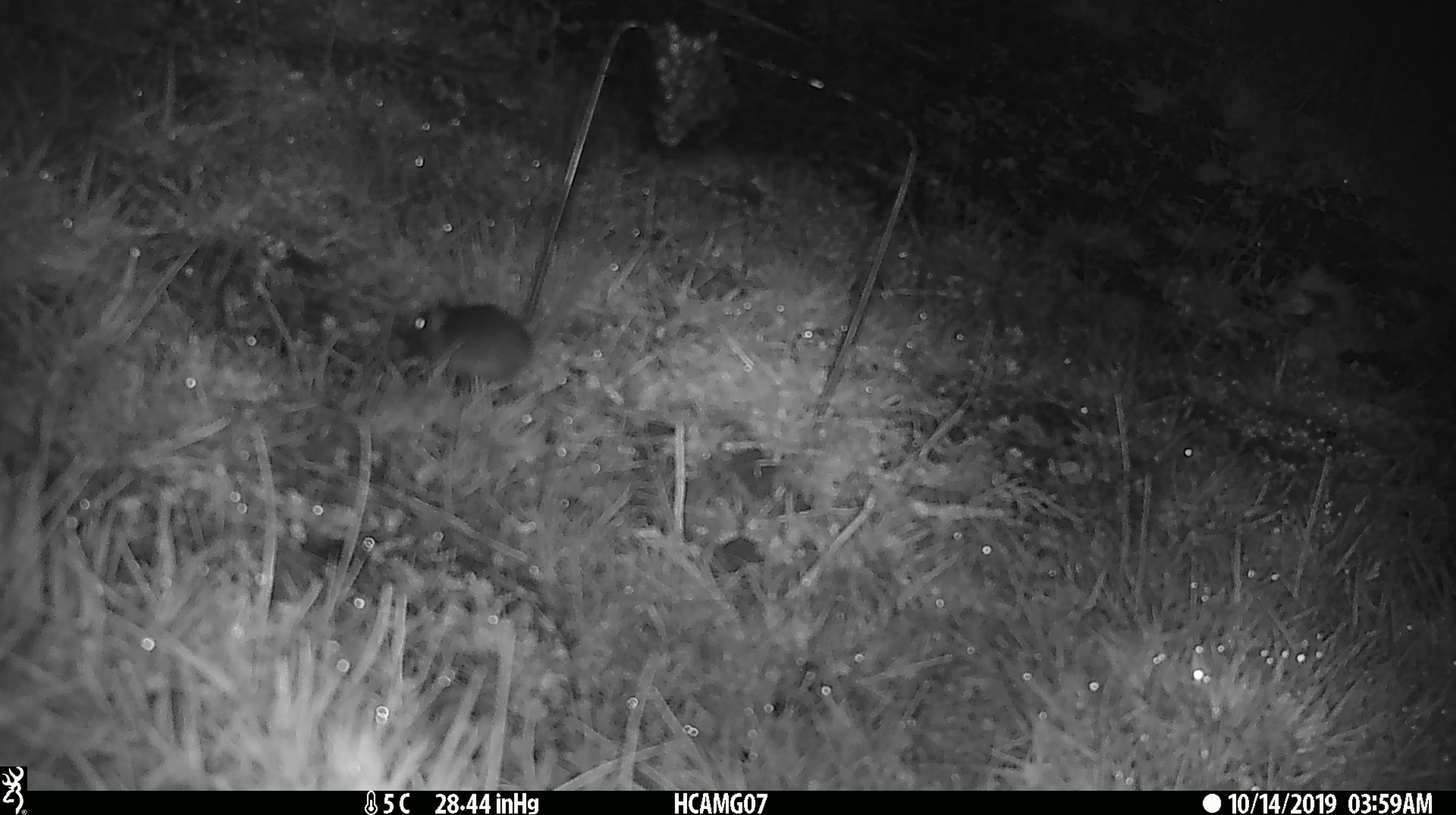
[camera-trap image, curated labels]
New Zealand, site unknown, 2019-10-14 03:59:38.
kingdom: Animalia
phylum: Chordata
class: Mammalia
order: Rodentia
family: Muridae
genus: Mus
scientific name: Mus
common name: mouse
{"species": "mouse (Mus)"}